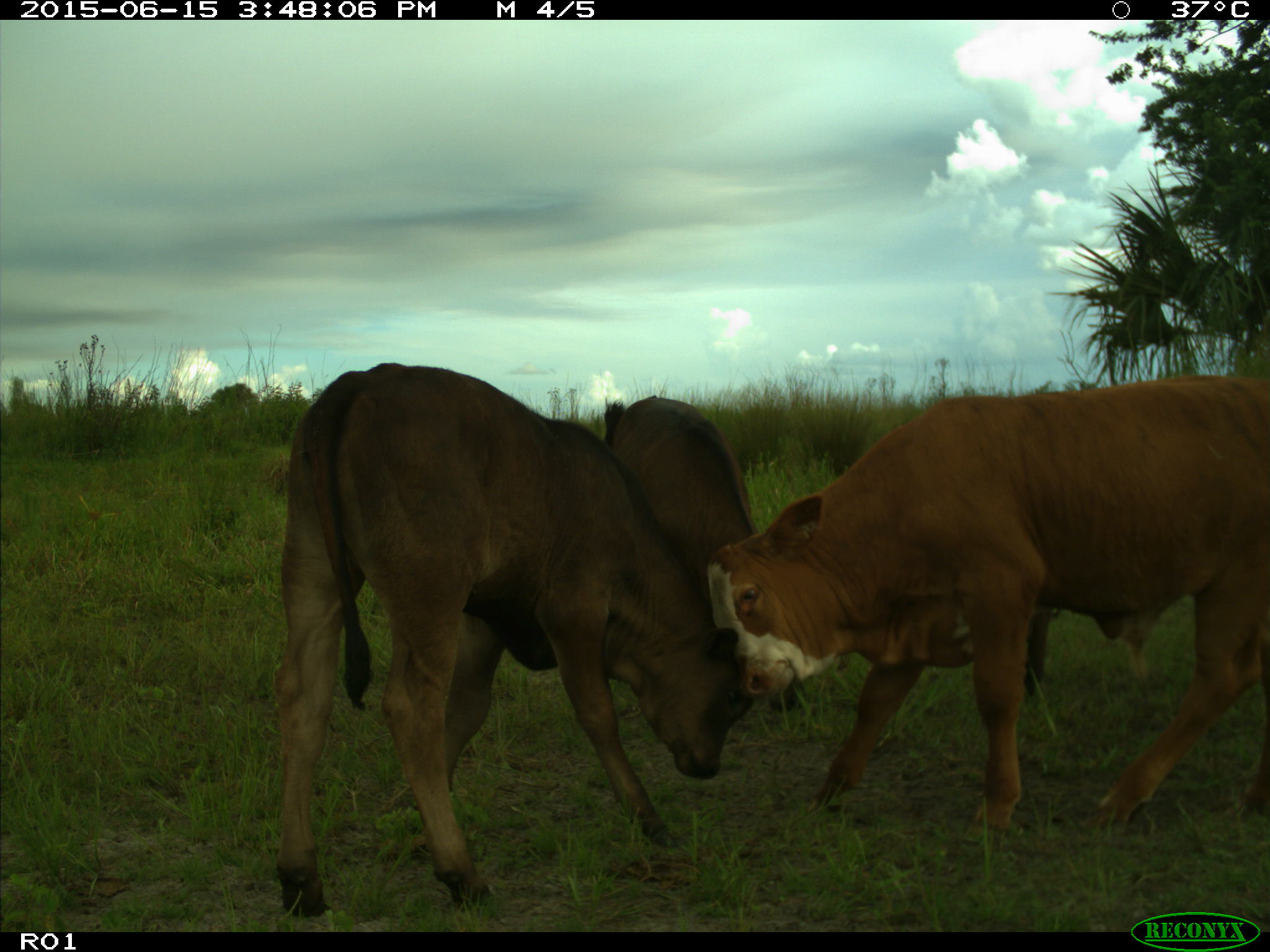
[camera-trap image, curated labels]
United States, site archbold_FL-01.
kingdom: Animalia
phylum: Chordata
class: Mammalia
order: Artiodactyla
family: Bovidae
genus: Bos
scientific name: Bos taurus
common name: domestic cow